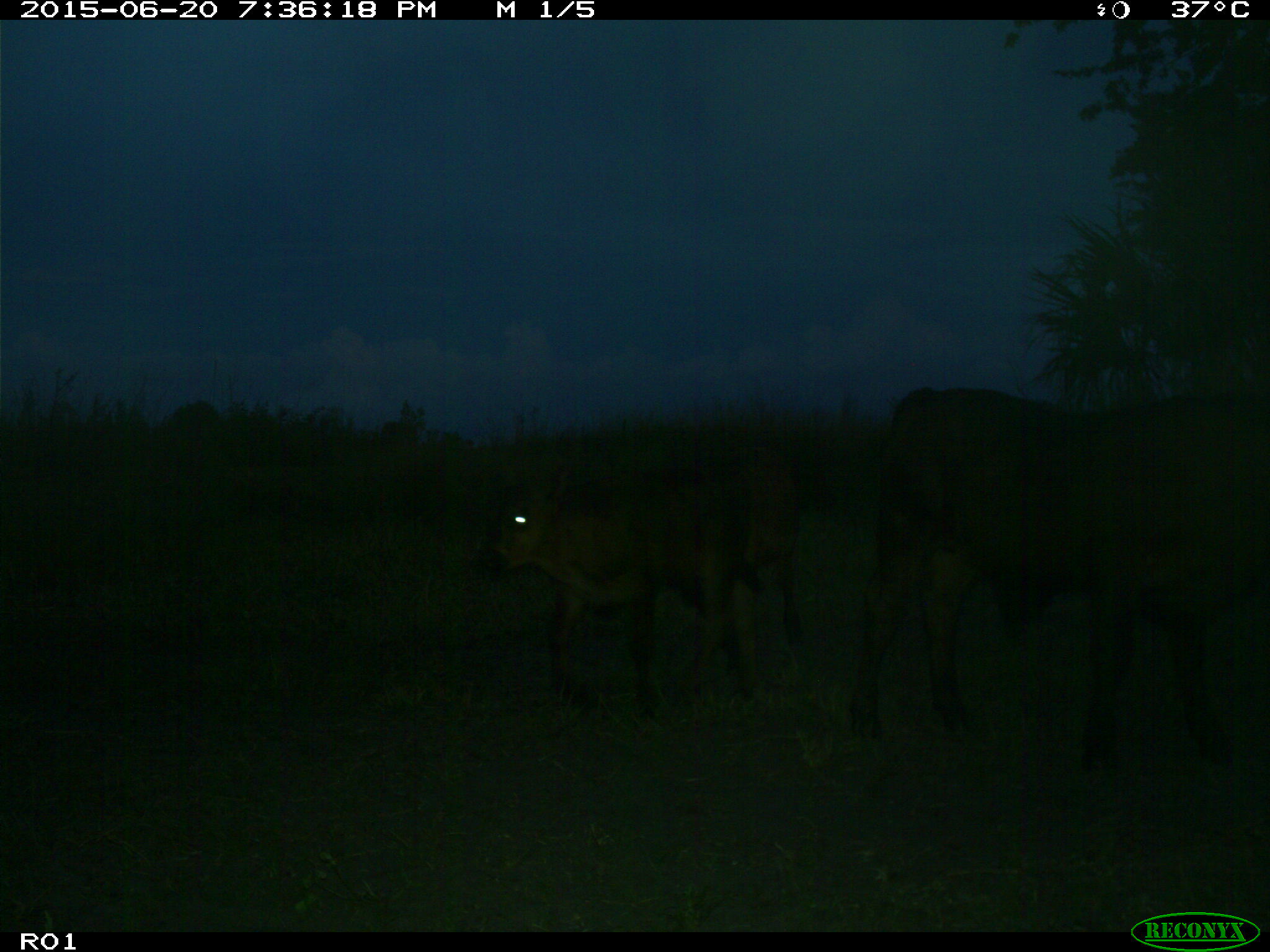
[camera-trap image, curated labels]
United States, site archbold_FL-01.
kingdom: Animalia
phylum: Chordata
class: Mammalia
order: Artiodactyla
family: Bovidae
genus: Bos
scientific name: Bos taurus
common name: domestic cow